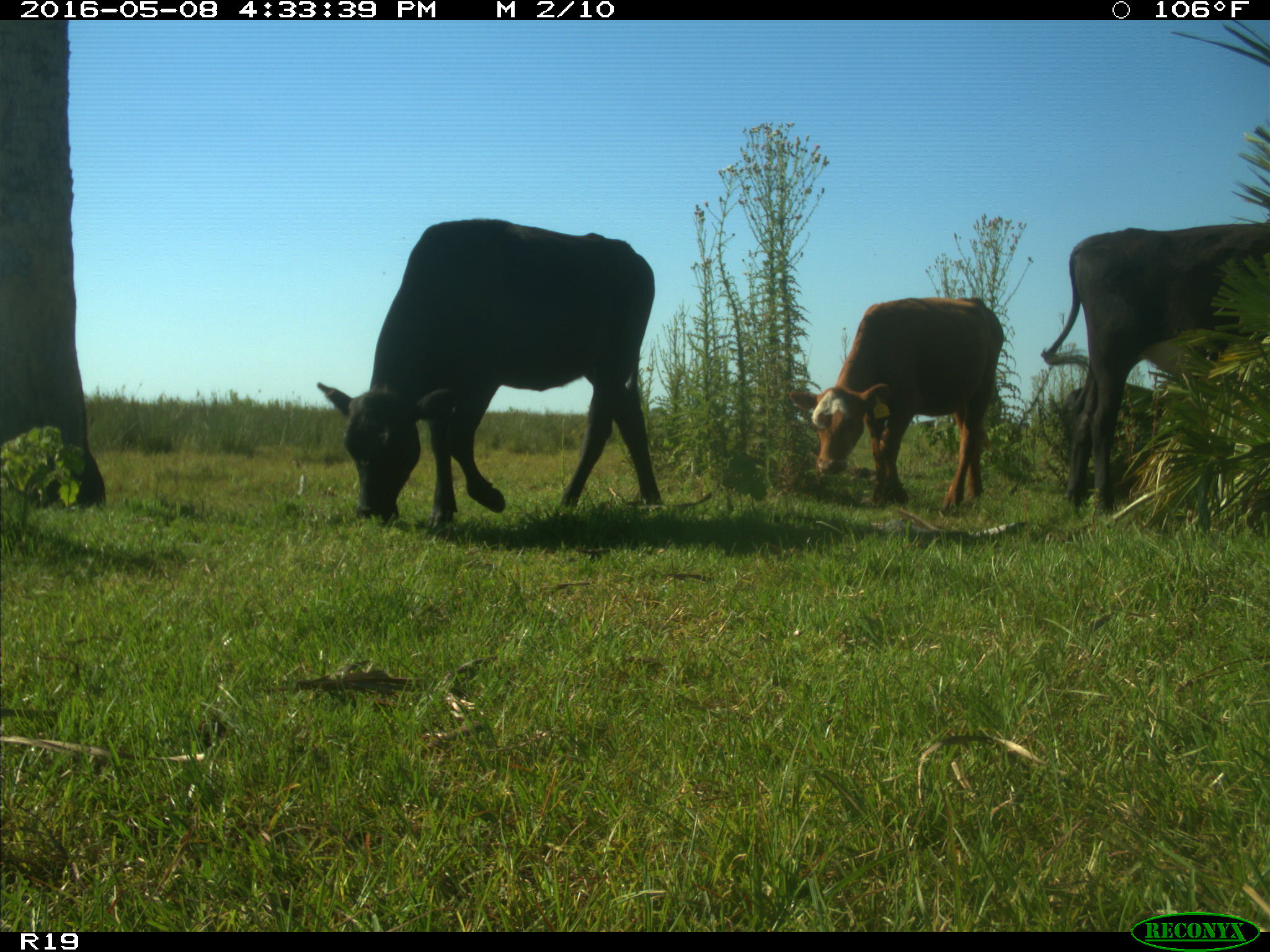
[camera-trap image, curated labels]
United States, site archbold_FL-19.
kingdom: Animalia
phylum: Chordata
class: Mammalia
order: Artiodactyla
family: Bovidae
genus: Bos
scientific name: Bos taurus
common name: domestic cow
Bos taurus (domestic cow).